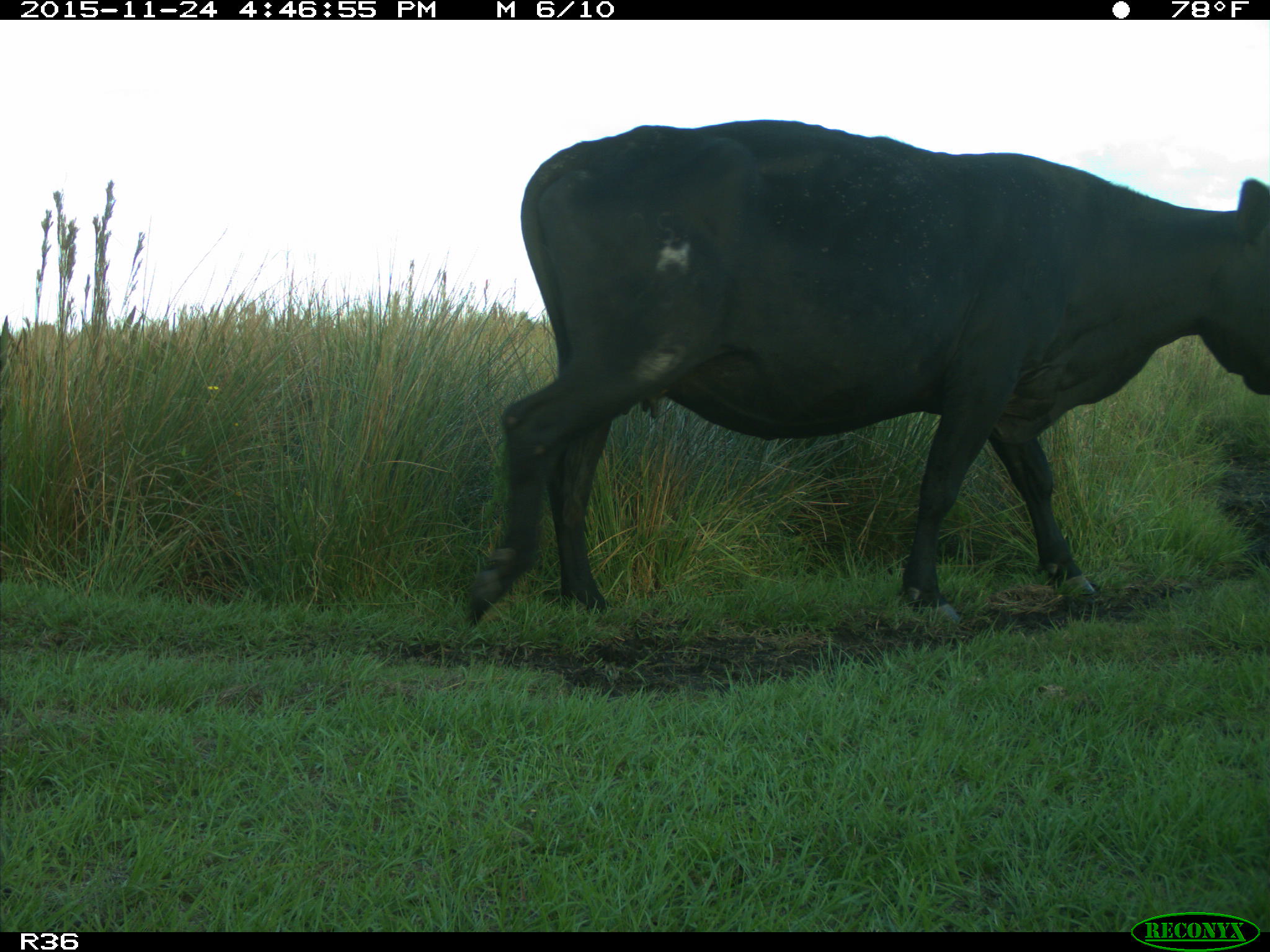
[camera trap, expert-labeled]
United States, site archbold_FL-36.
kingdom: Animalia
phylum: Chordata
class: Mammalia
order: Artiodactyla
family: Bovidae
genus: Bos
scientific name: Bos taurus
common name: domestic cow